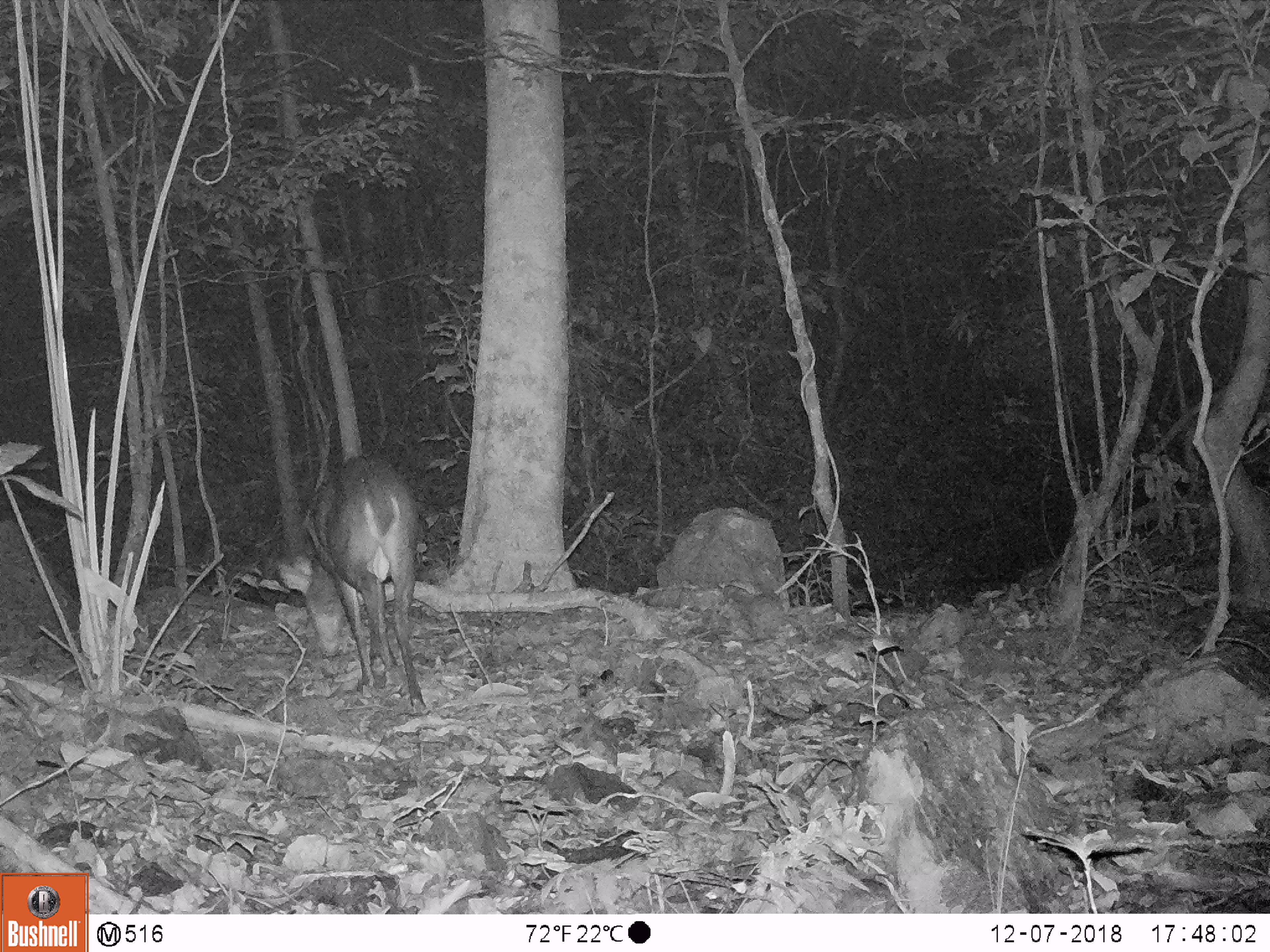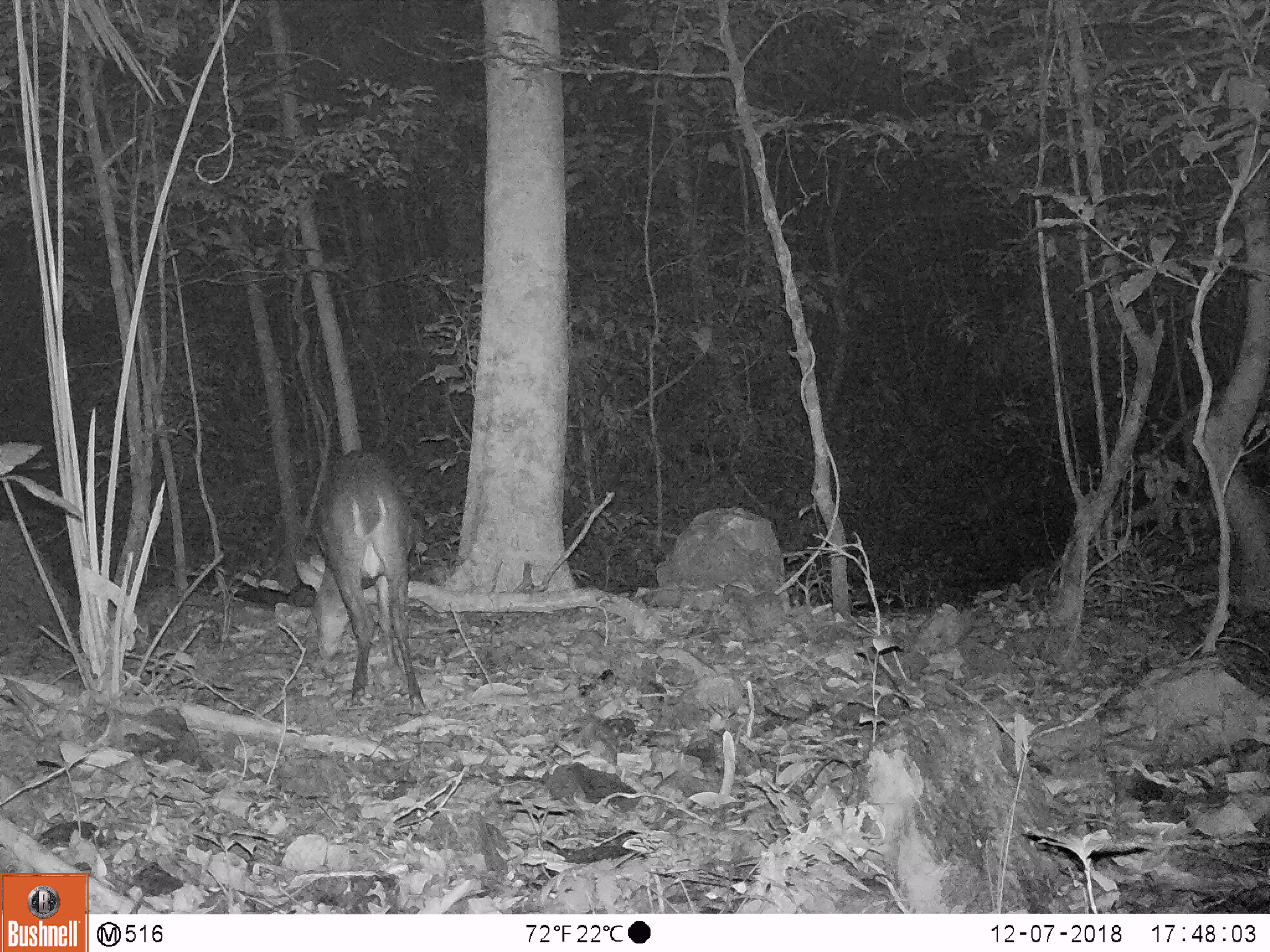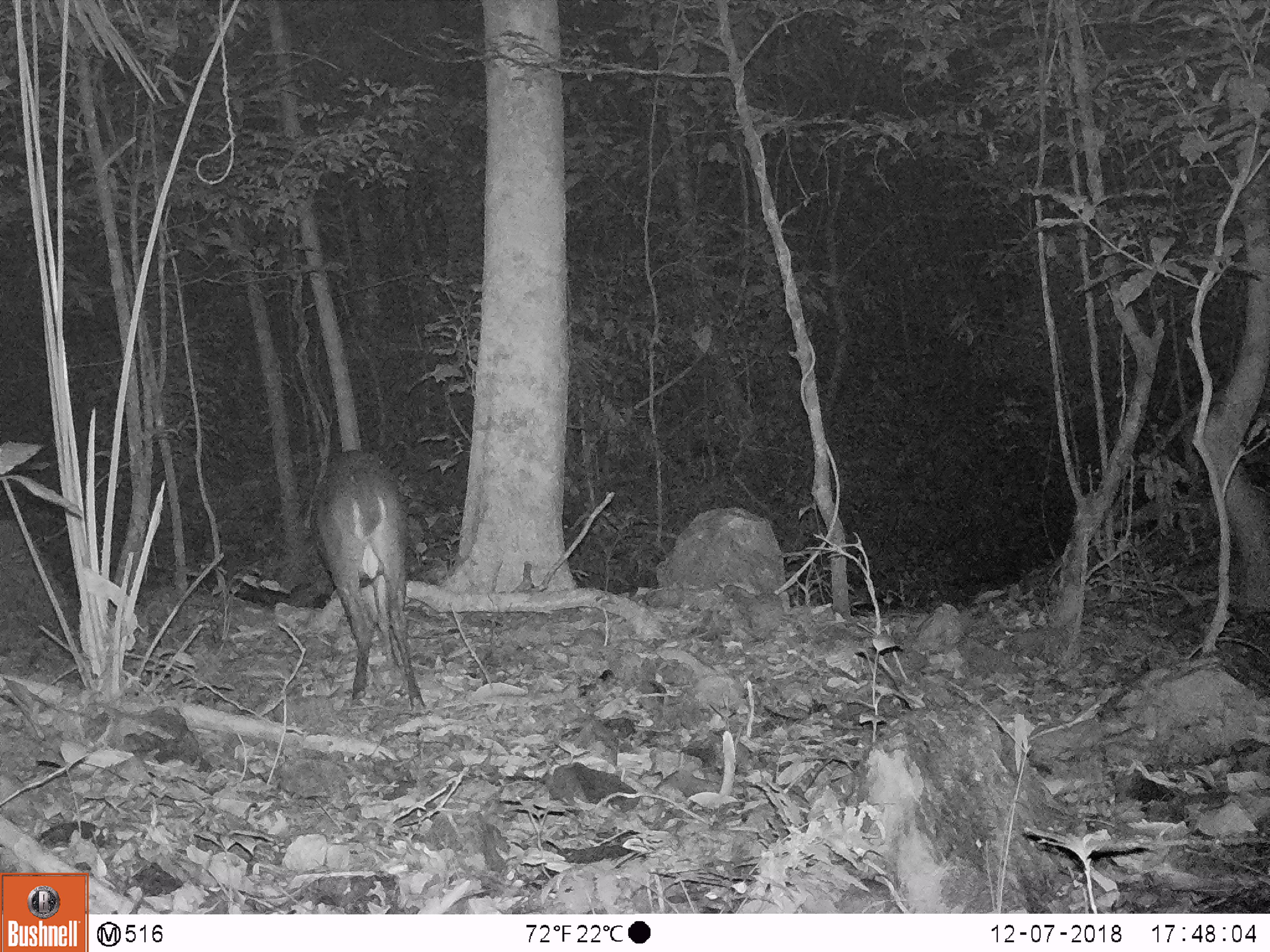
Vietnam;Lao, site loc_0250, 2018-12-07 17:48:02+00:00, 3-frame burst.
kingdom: Animalia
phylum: Chordata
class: Mammalia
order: Artiodactyla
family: Cervidae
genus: Muntiacus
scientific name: Muntiacus vuquangensis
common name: large-antlered muntjac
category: large antlered muntjac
Large antlered muntjac (large-antlered muntjac) (Muntiacus vuquangensis). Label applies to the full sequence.